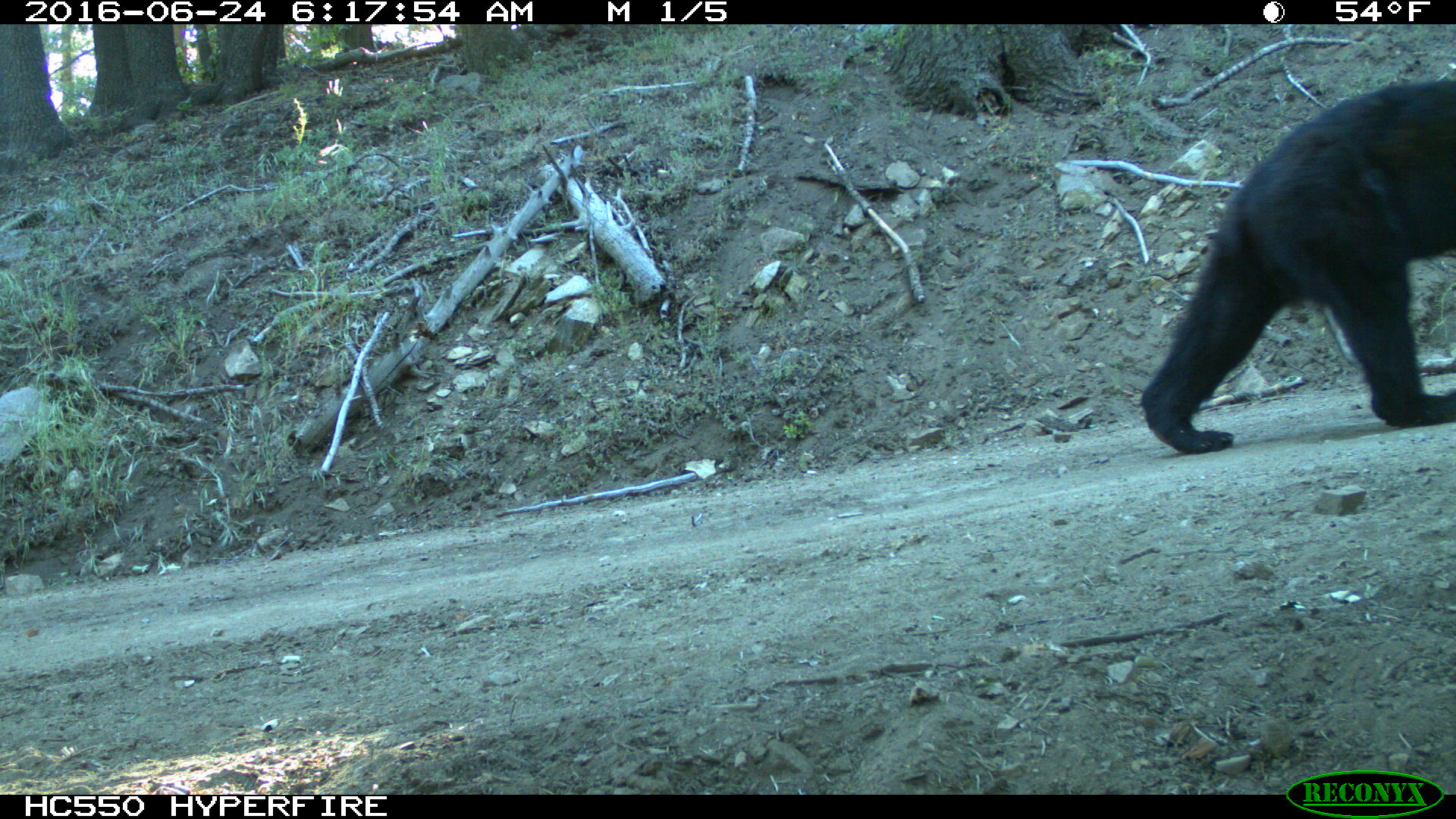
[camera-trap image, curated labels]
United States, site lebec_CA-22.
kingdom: Animalia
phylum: Chordata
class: Mammalia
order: Carnivora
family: Ursidae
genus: Ursus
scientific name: Ursus americanus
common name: american black bear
Ursus americanus (american black bear).